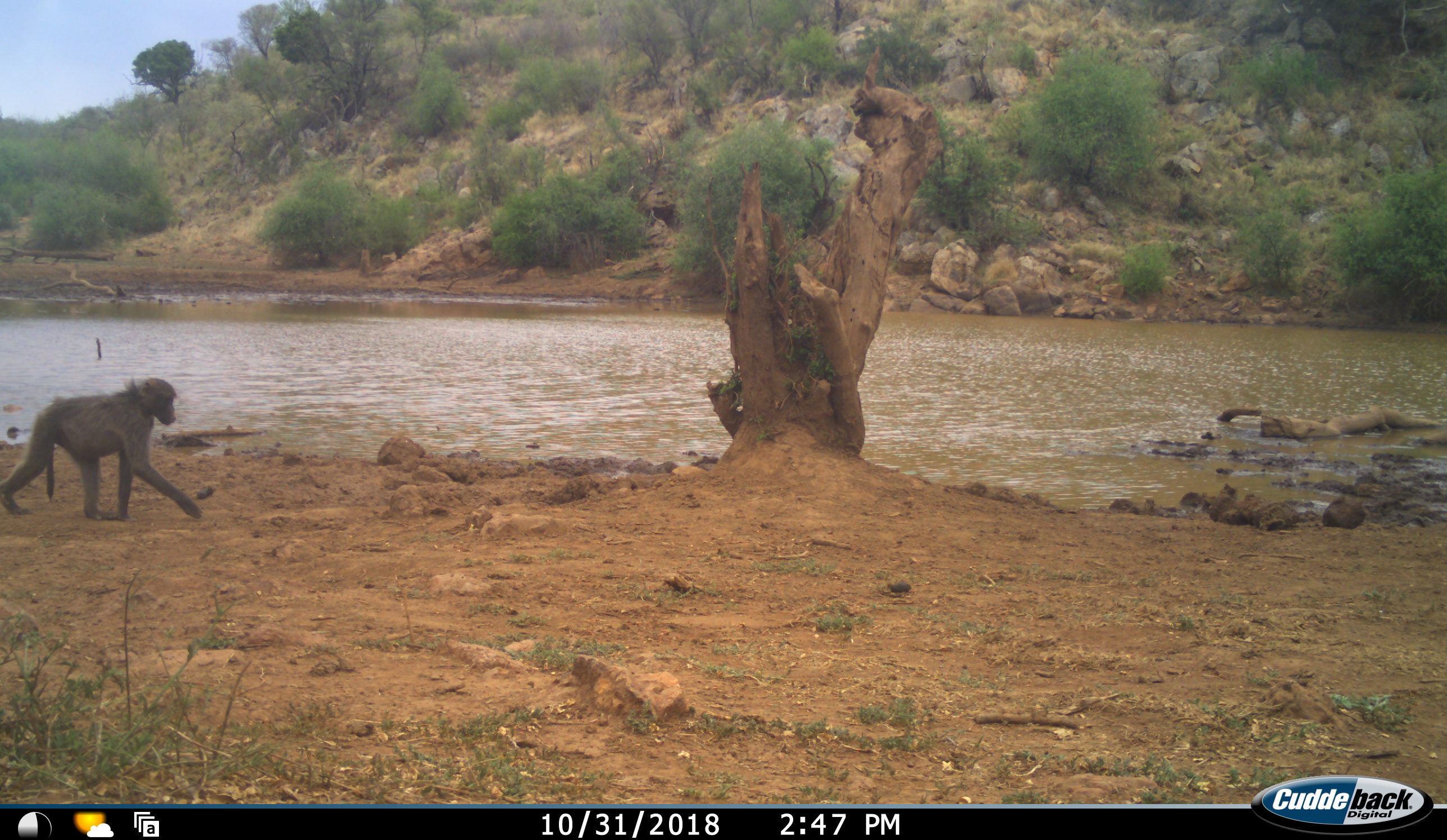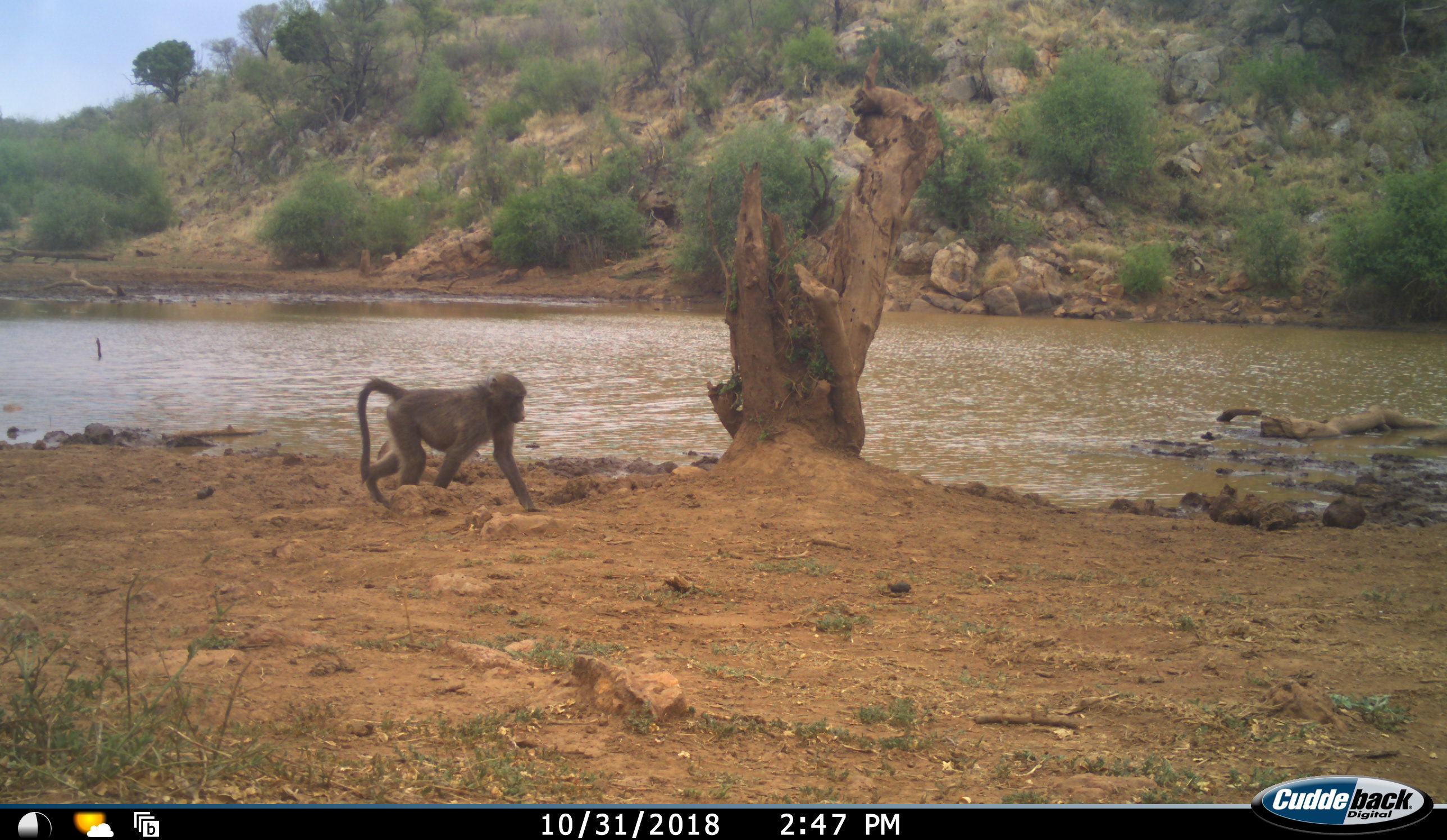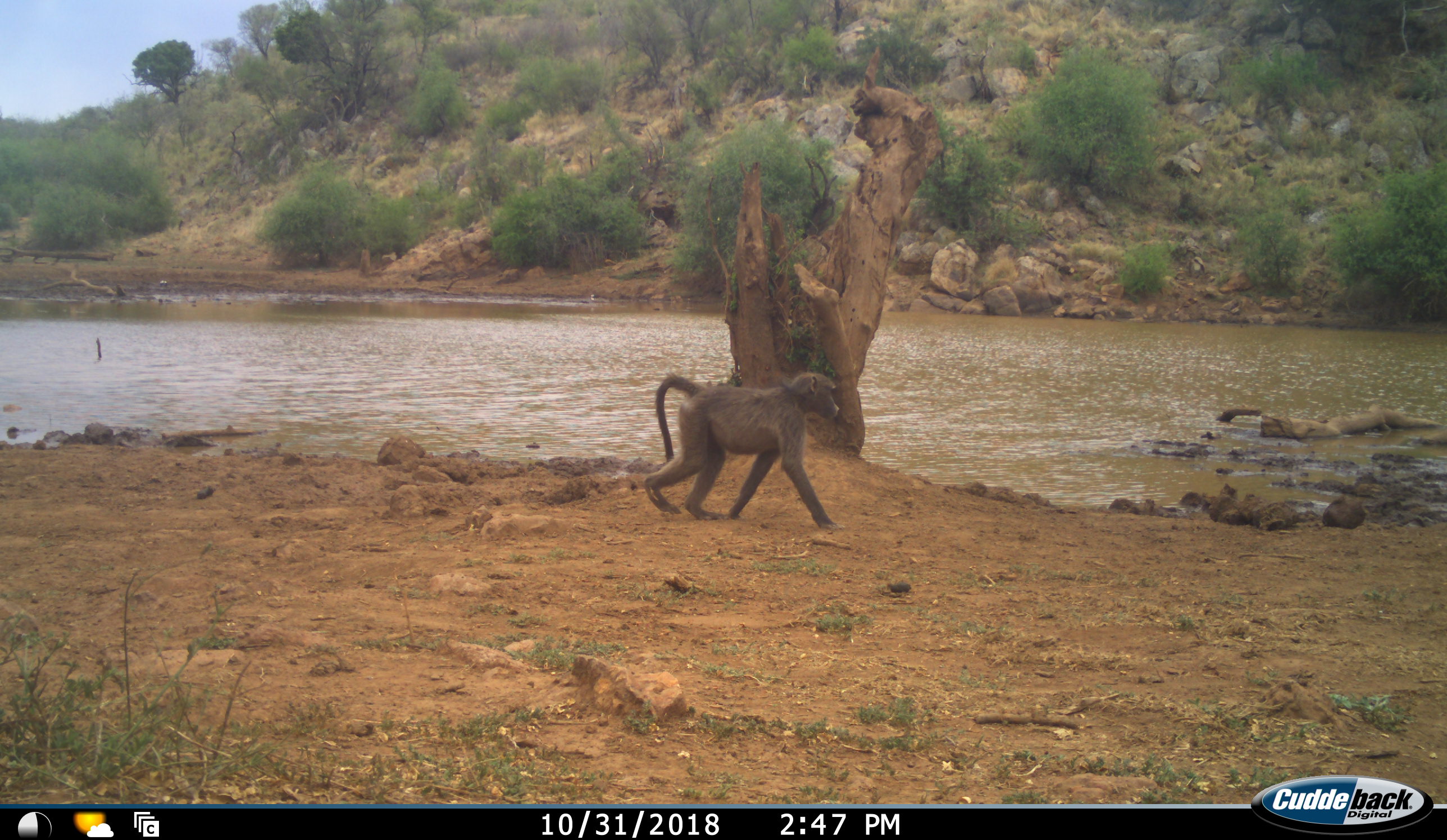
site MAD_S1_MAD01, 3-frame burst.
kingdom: Animalia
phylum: Chordata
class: Mammalia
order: Primates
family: Cercopithecidae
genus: Papio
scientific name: Papio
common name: baboon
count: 1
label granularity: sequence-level